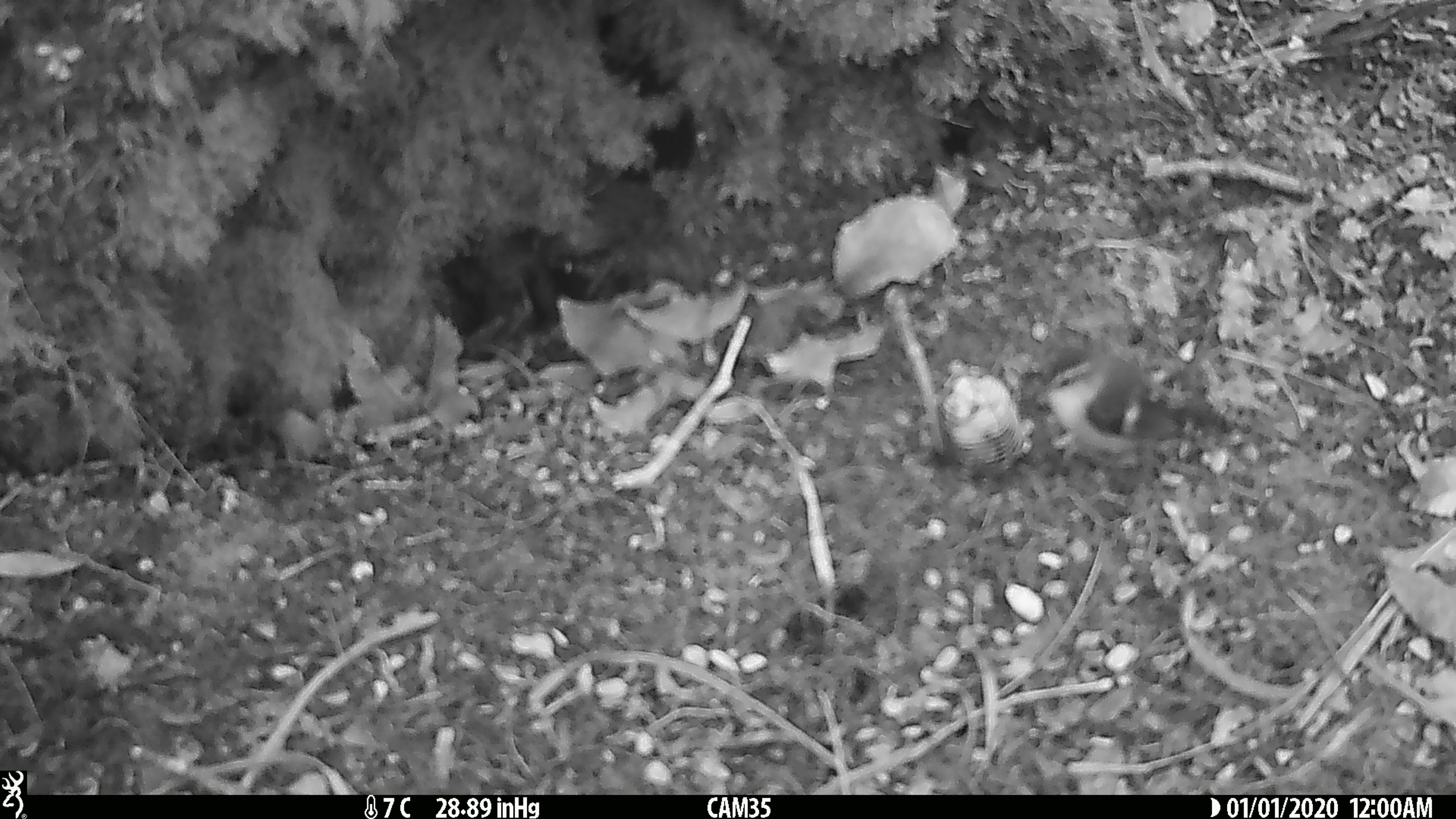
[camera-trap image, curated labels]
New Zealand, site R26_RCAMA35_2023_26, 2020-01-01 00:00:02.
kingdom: Animalia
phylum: Chordata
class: Aves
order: Passeriformes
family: Acanthisittidae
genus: Acanthisitta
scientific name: Acanthisitta chloris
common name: rifleman